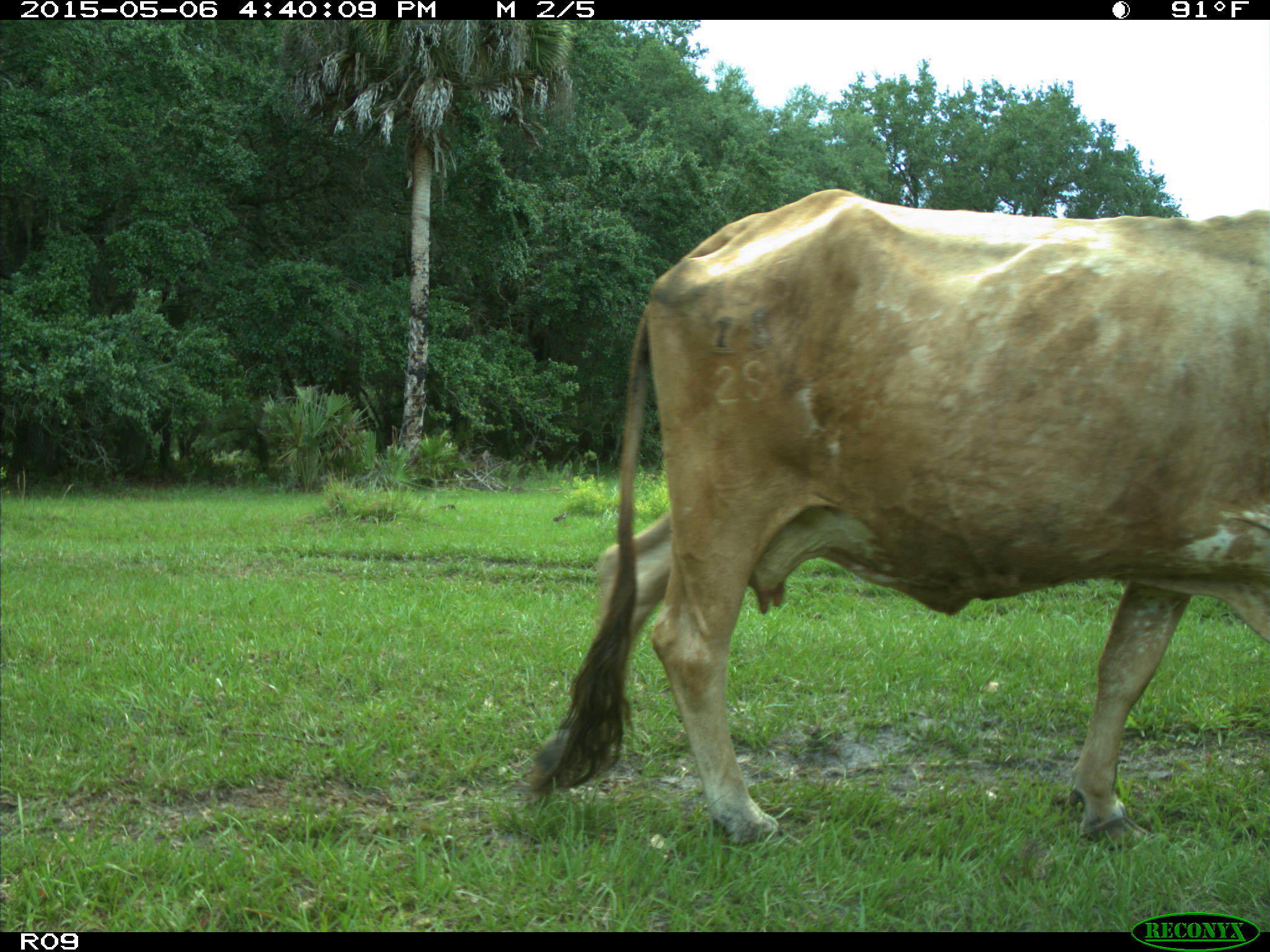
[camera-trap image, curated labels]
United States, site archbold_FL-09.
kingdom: Animalia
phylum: Chordata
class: Mammalia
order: Artiodactyla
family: Bovidae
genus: Bos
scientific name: Bos taurus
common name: domestic cow